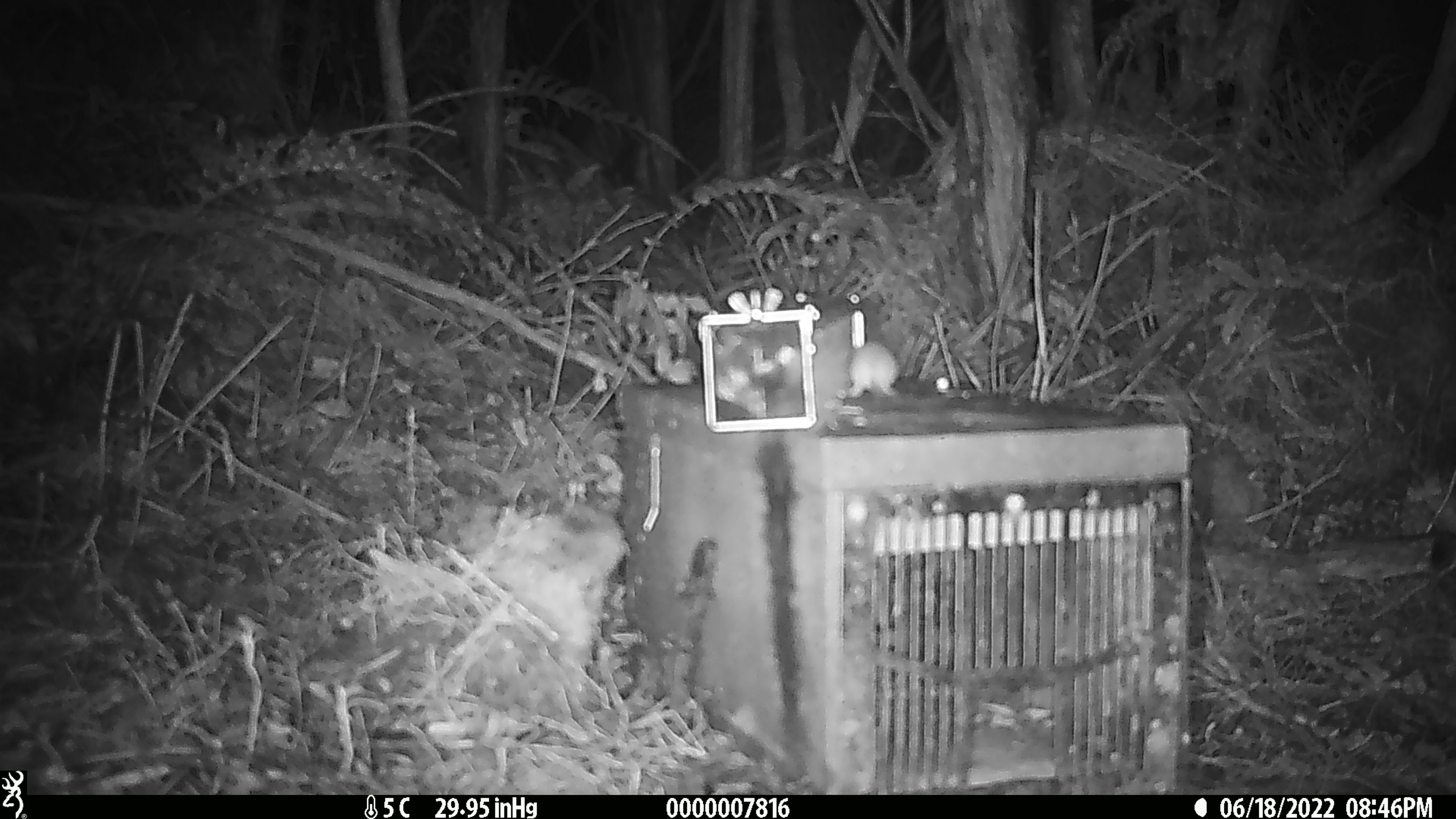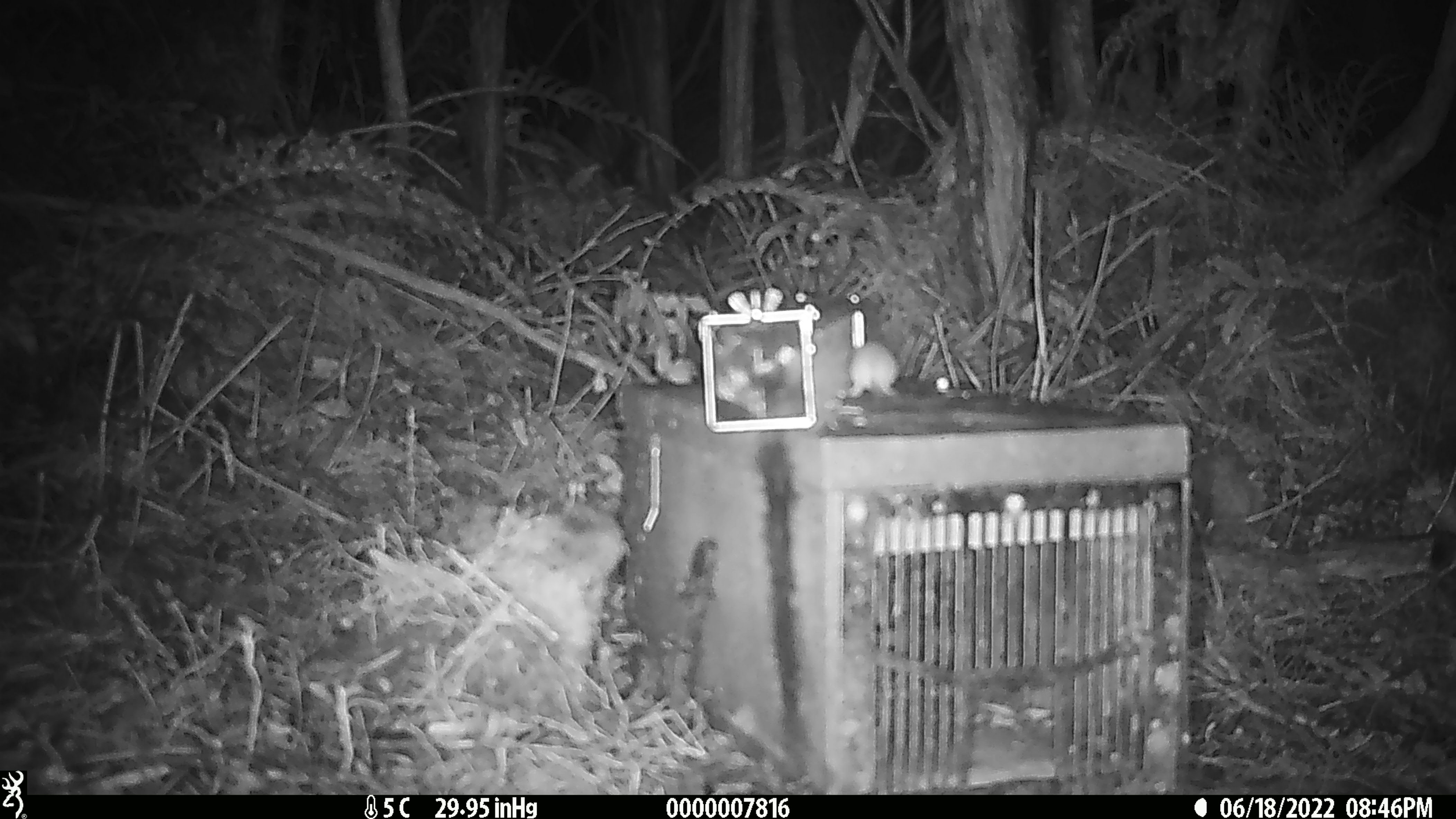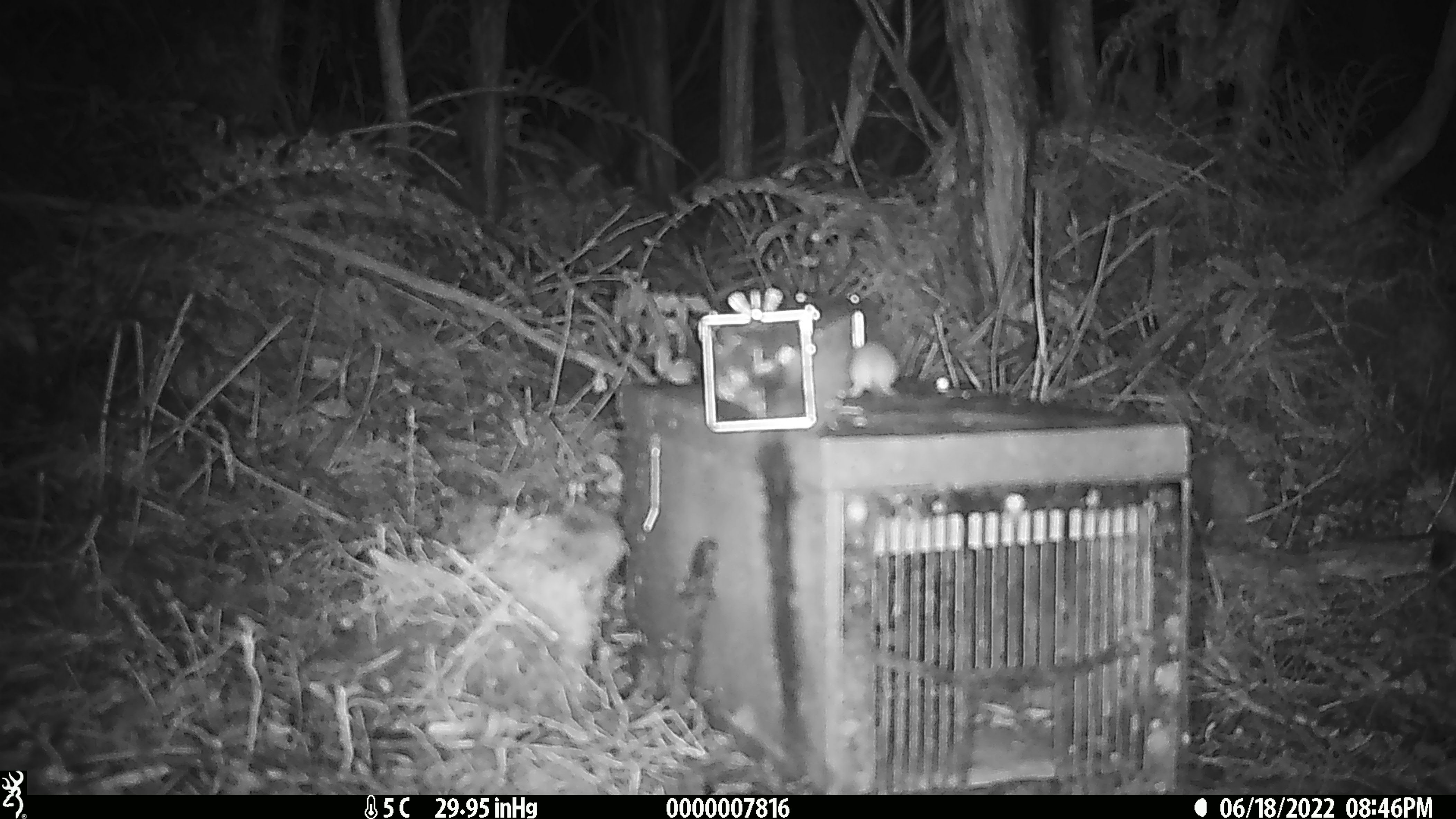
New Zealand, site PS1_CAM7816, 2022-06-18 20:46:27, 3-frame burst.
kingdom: Animalia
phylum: Chordata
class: Mammalia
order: Rodentia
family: Muridae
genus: Mus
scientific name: Mus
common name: mouse